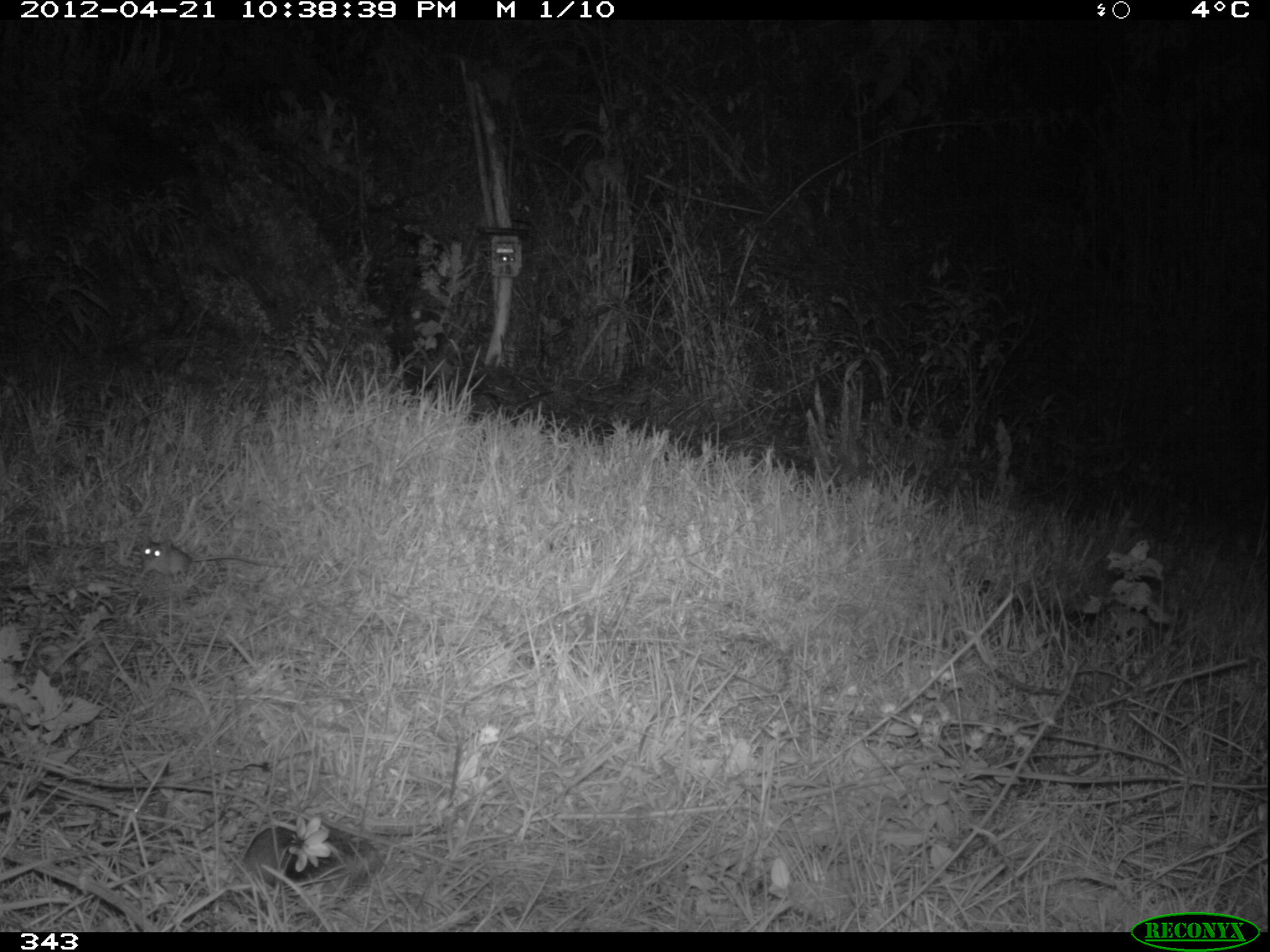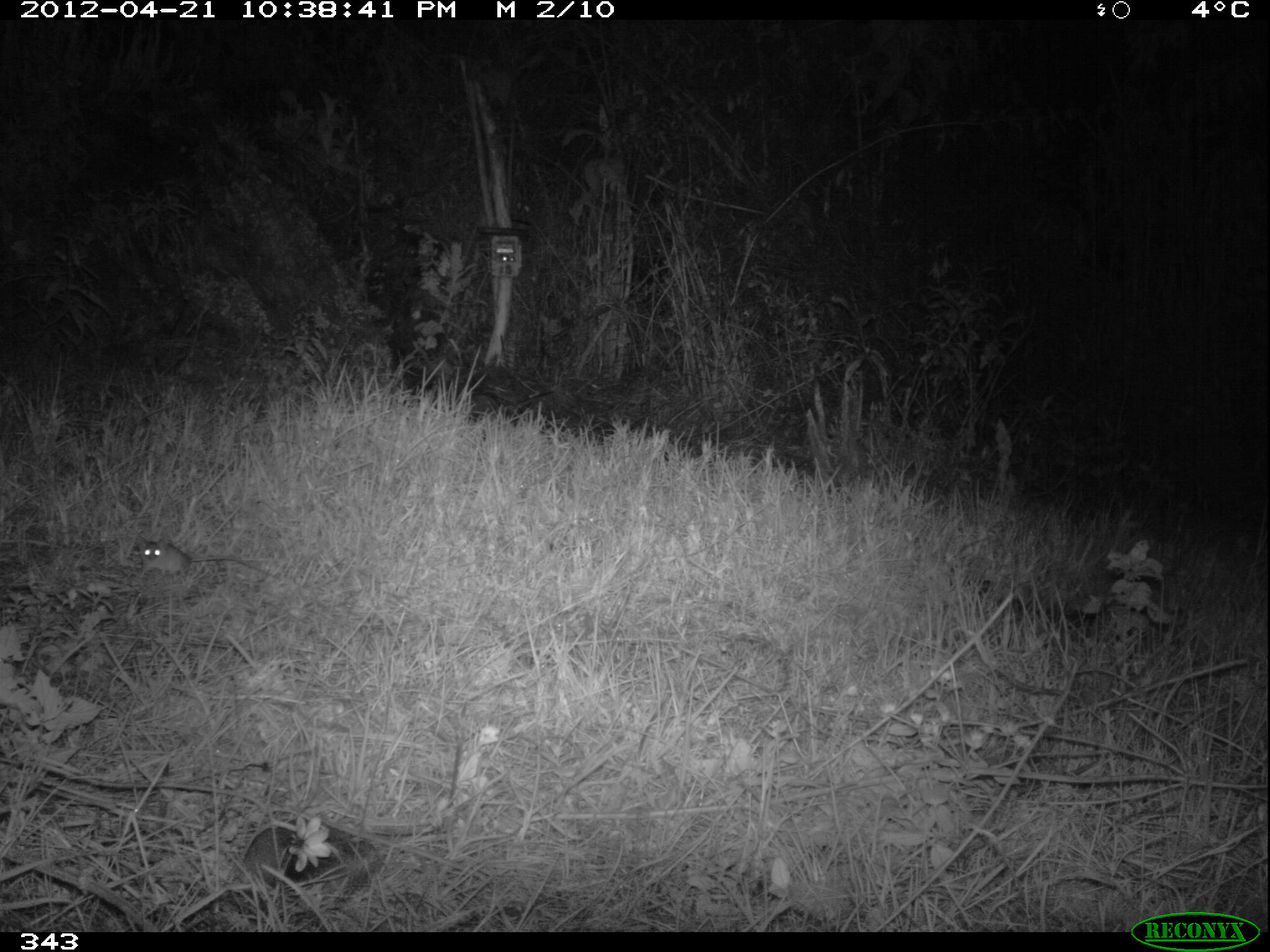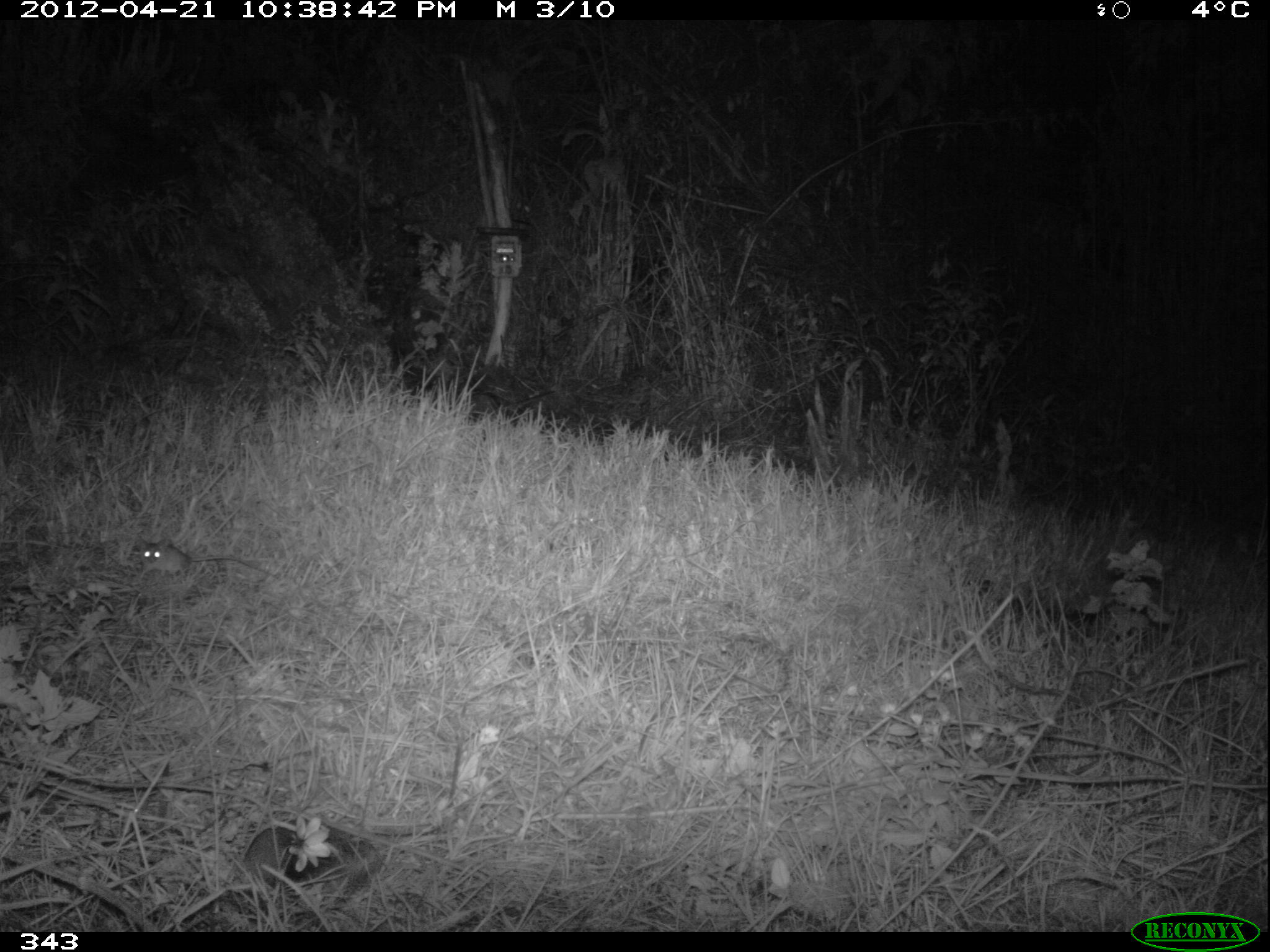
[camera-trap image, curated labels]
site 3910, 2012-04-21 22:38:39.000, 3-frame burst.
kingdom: Animalia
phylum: Chordata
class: Mammalia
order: Rodentia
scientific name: Rodentia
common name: rodents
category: unknown rodent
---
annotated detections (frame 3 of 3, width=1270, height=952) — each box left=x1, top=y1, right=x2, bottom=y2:
unknown rodent: left=137, top=536, right=273, bottom=582